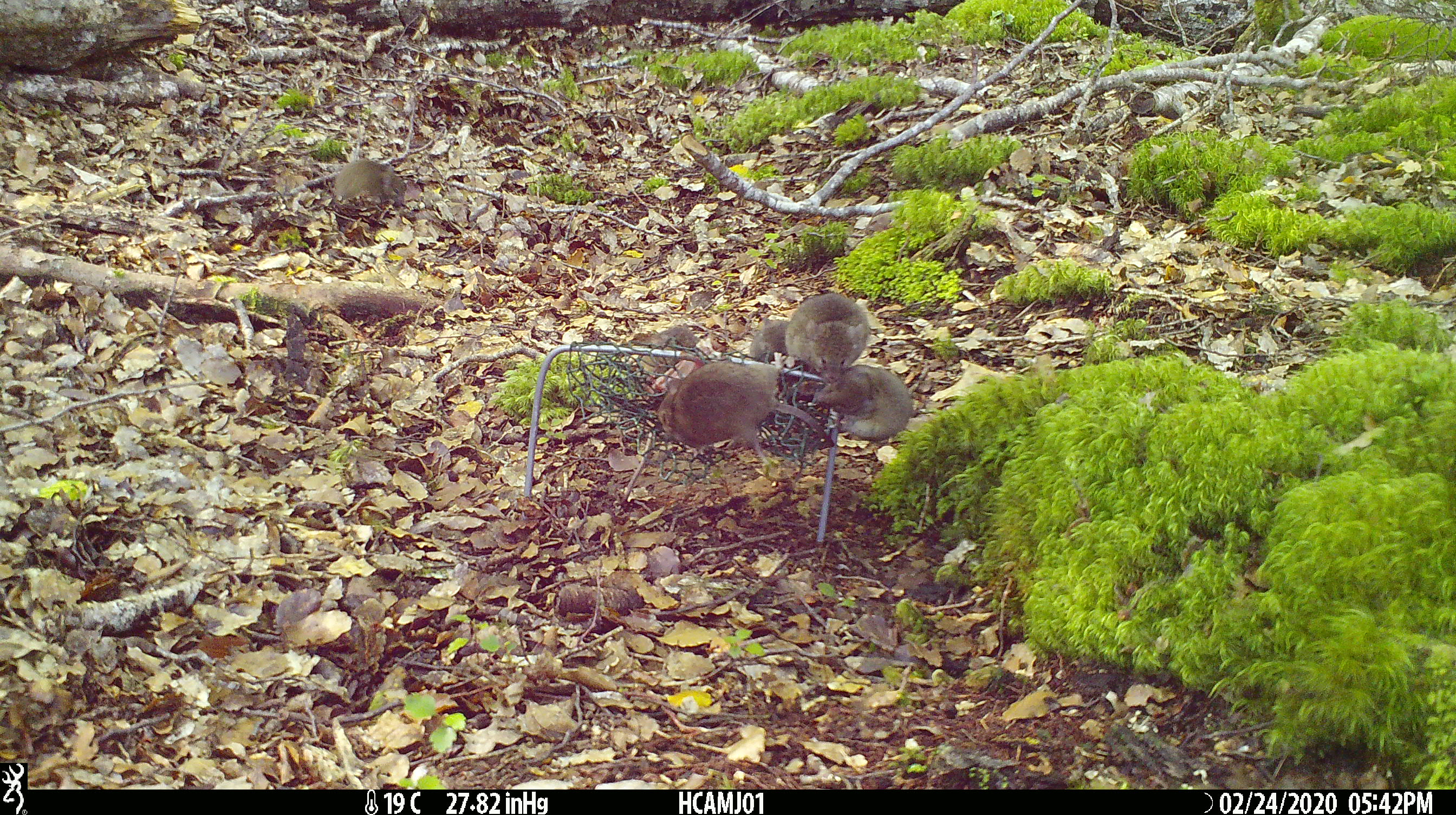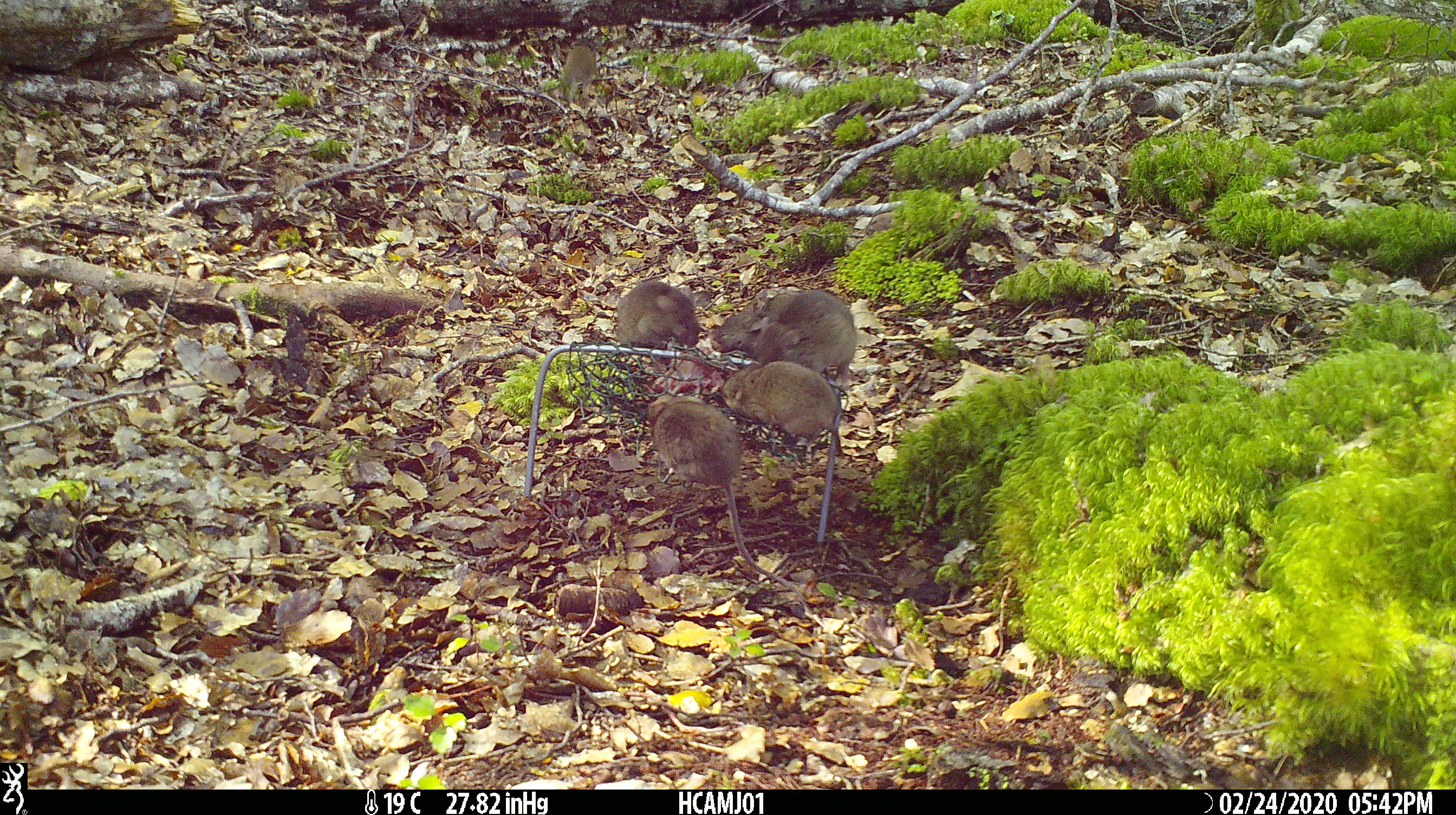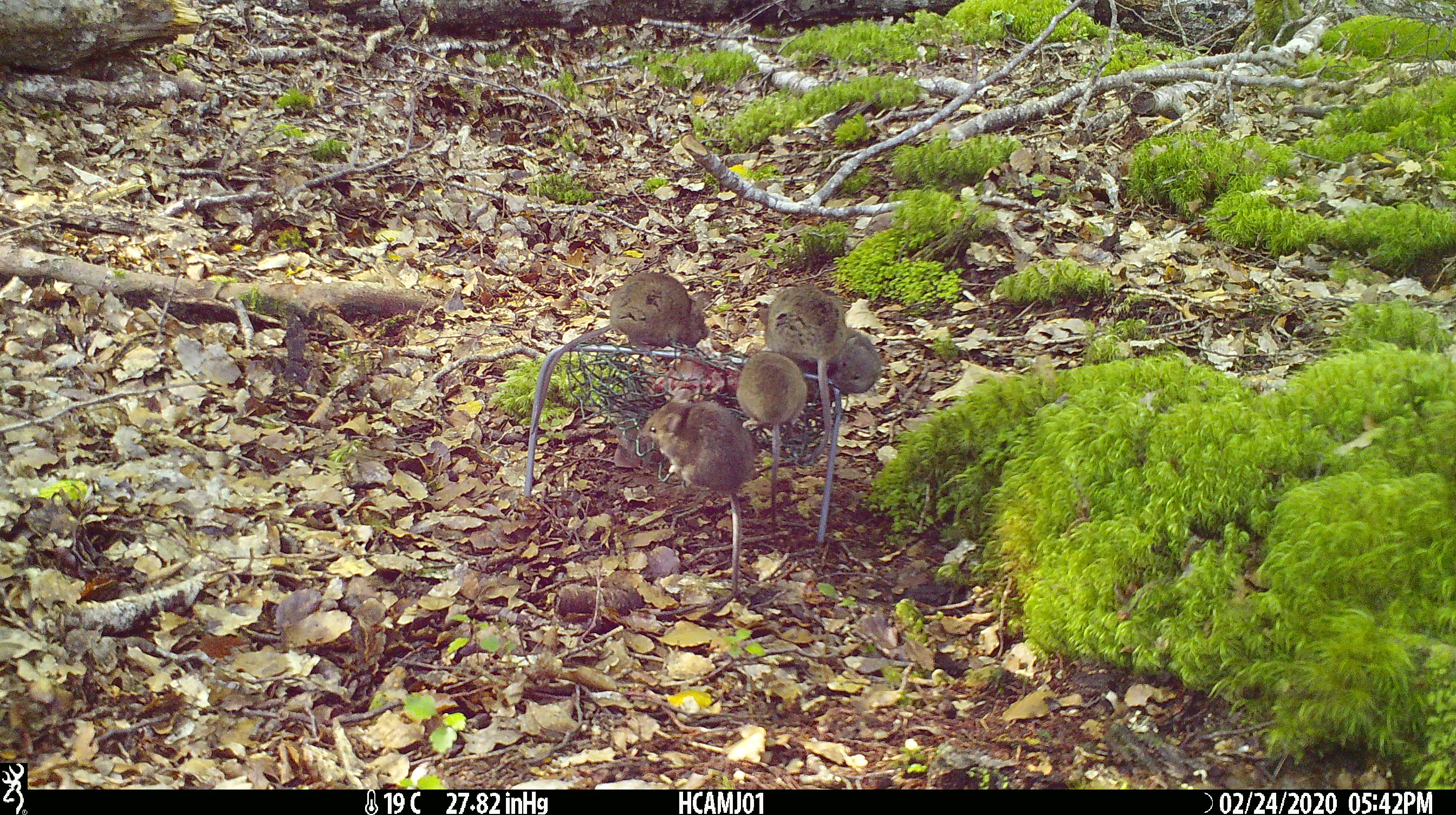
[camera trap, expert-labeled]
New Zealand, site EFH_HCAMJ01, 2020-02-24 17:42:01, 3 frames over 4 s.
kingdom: Animalia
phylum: Chordata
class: Mammalia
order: Rodentia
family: Muridae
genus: Mus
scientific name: Mus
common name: mouse